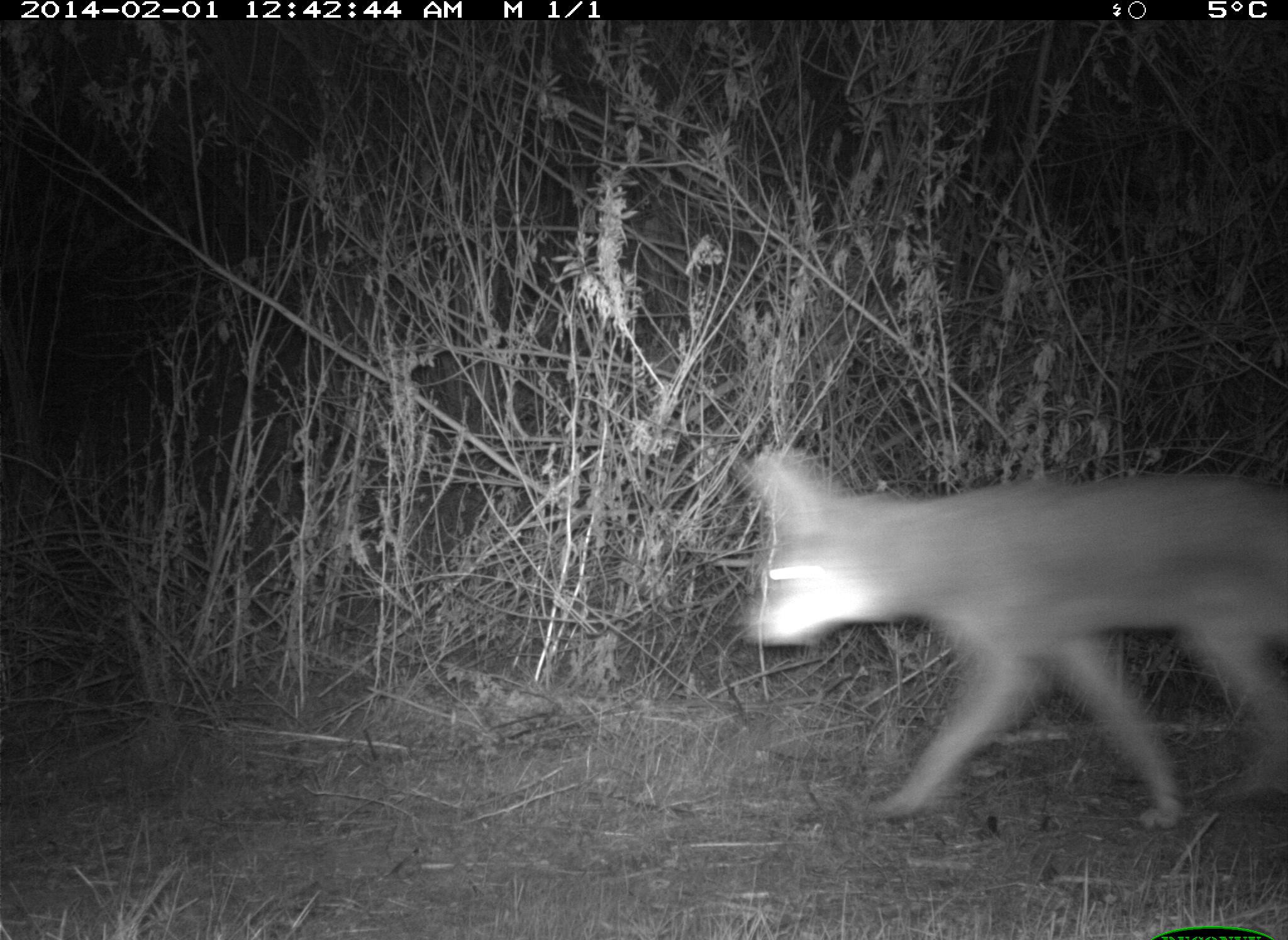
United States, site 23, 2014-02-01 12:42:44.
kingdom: Animalia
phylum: Chordata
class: Mammalia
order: Carnivora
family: Canidae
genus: Canis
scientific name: Canis latrans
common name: coyote